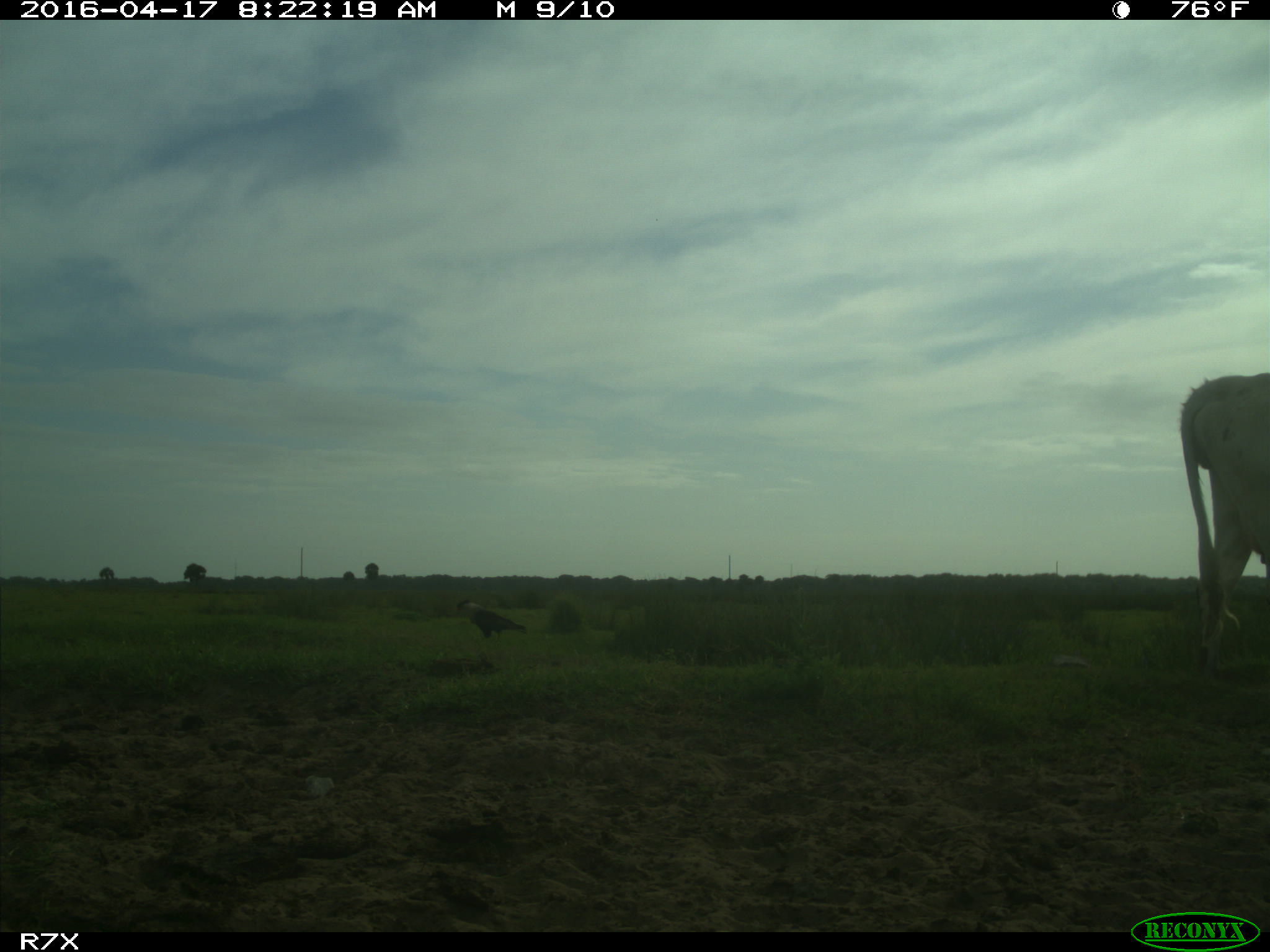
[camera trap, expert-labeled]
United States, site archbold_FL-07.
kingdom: Animalia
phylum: Chordata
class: Mammalia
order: Artiodactyla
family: Bovidae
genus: Bos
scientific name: Bos taurus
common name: domestic cow